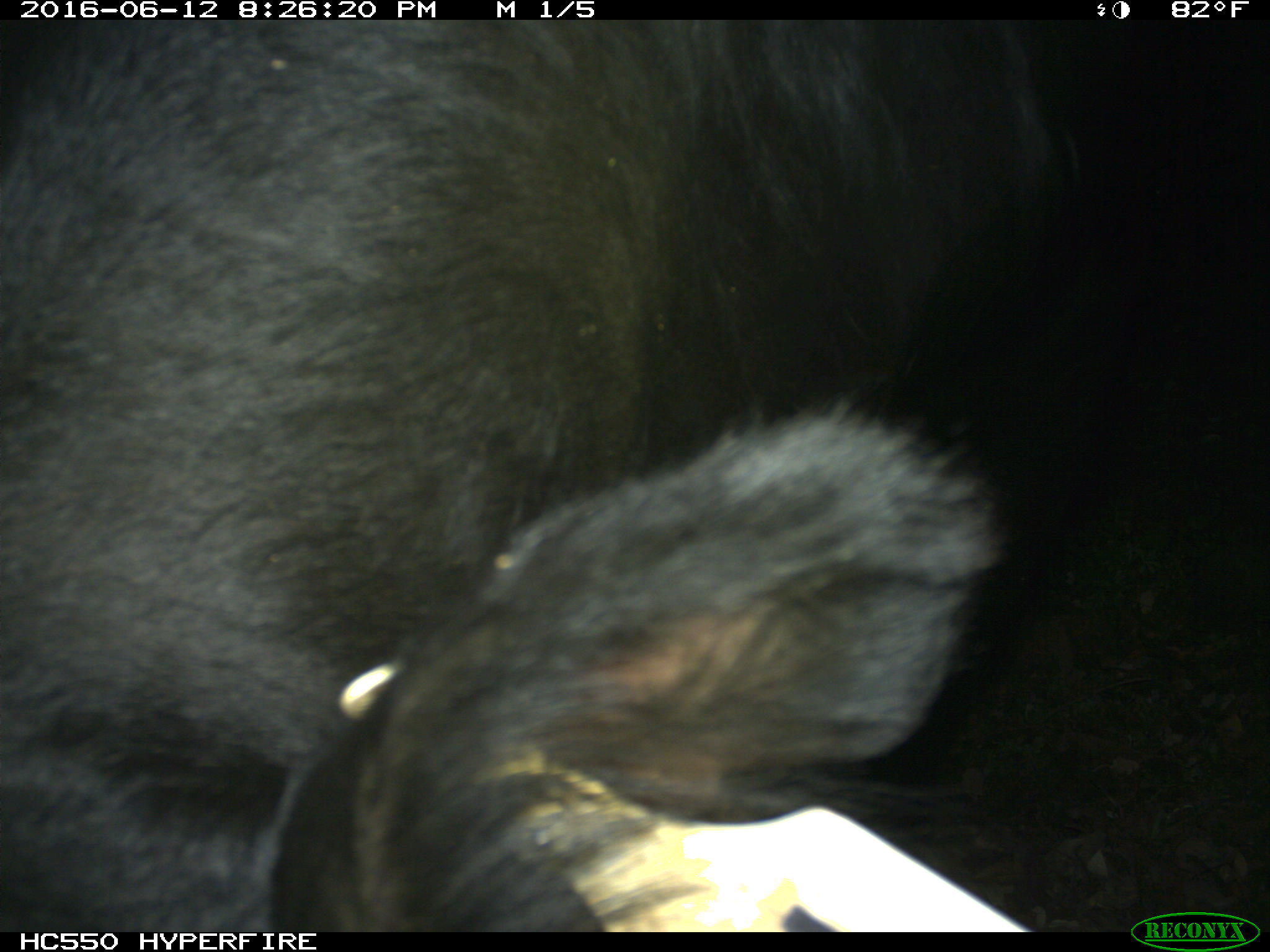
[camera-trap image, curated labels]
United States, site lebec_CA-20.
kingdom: Animalia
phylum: Chordata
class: Mammalia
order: Artiodactyla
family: Bovidae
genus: Bos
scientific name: Bos taurus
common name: domestic cow